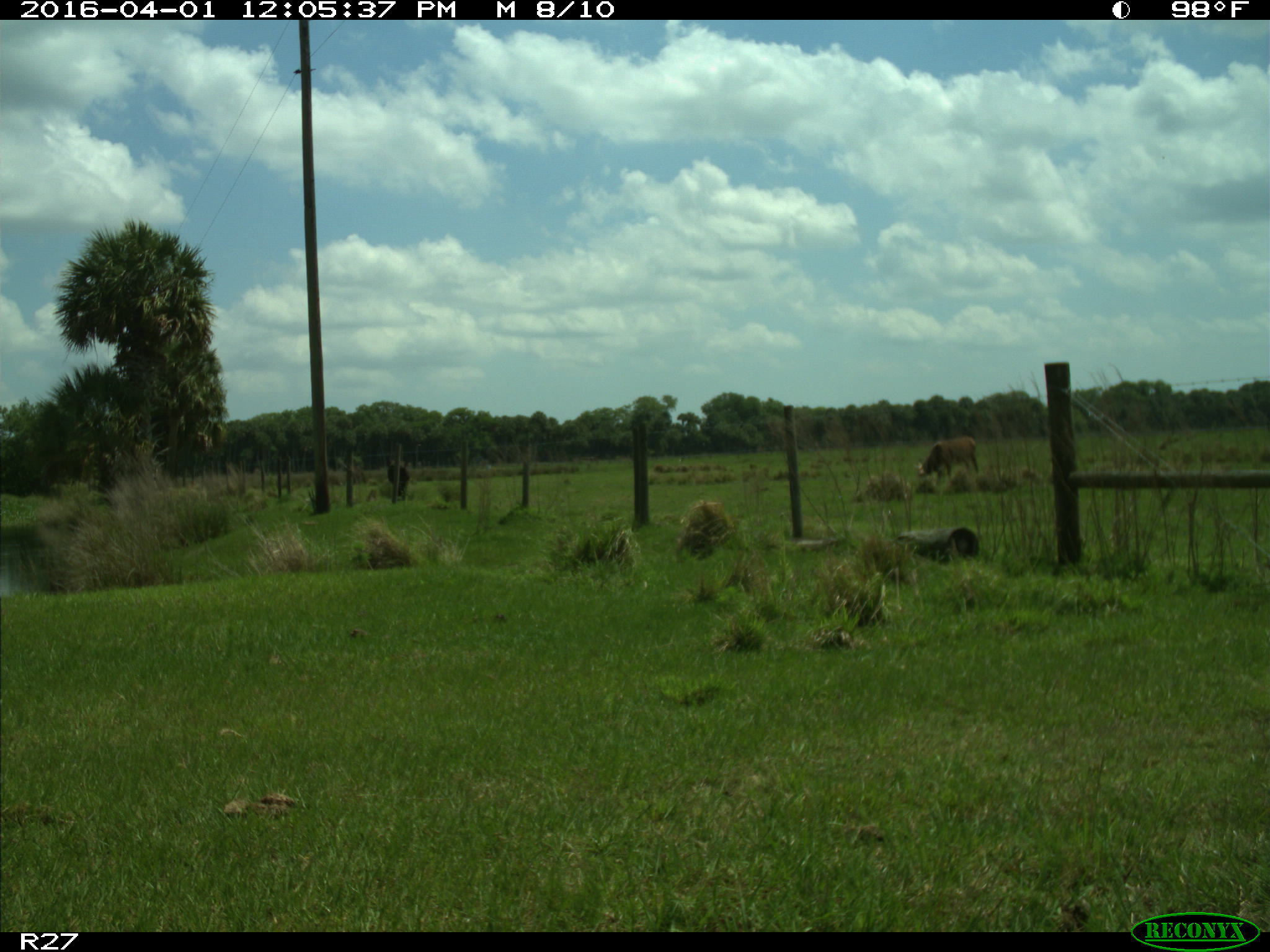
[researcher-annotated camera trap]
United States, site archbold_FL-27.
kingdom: Animalia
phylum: Chordata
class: Mammalia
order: Artiodactyla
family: Bovidae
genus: Bos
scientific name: Bos taurus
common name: domestic cow